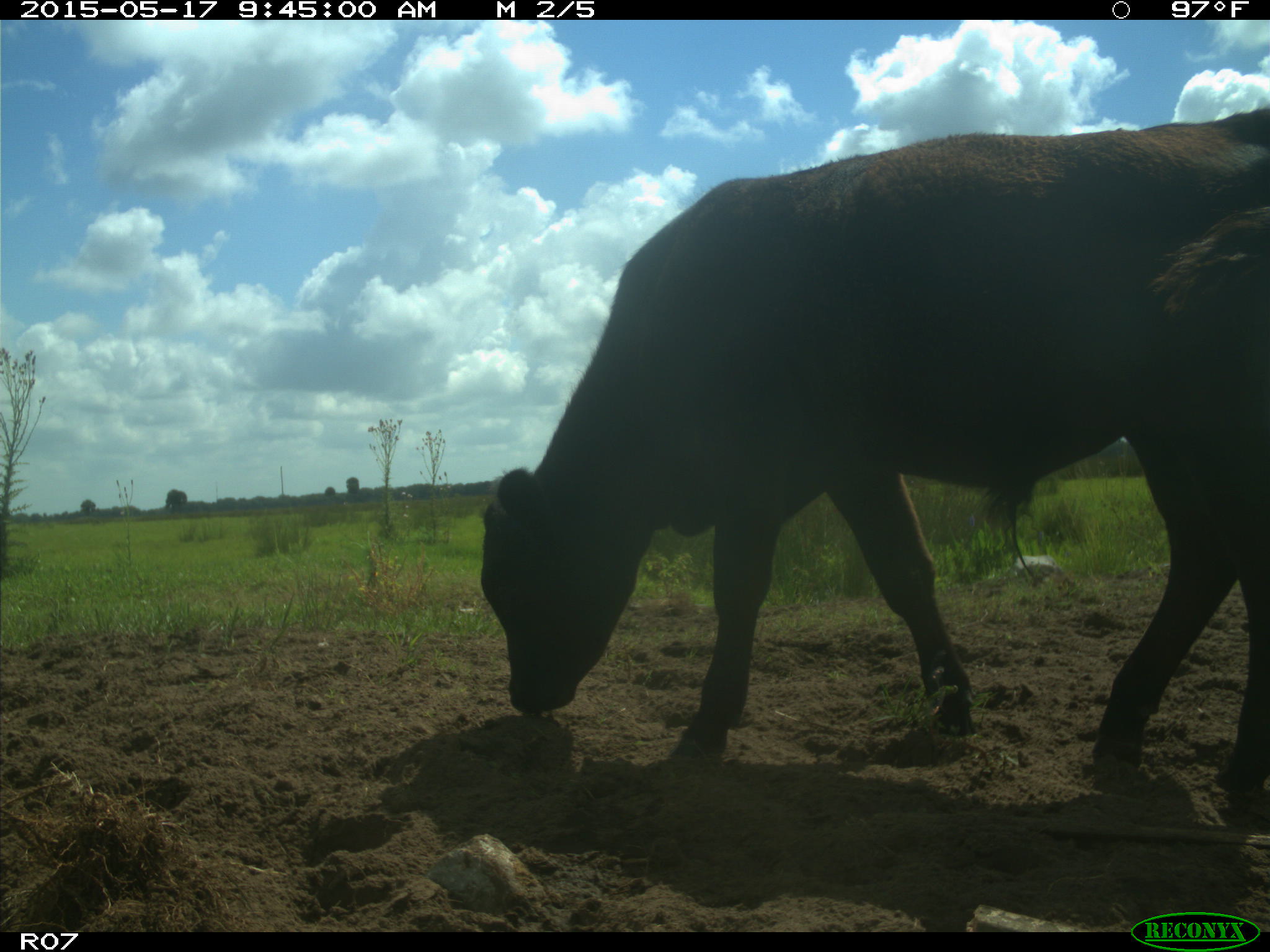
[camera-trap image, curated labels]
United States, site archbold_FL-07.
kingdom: Animalia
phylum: Chordata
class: Mammalia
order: Artiodactyla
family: Bovidae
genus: Bos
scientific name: Bos taurus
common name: domestic cow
Bos taurus (domestic cow).